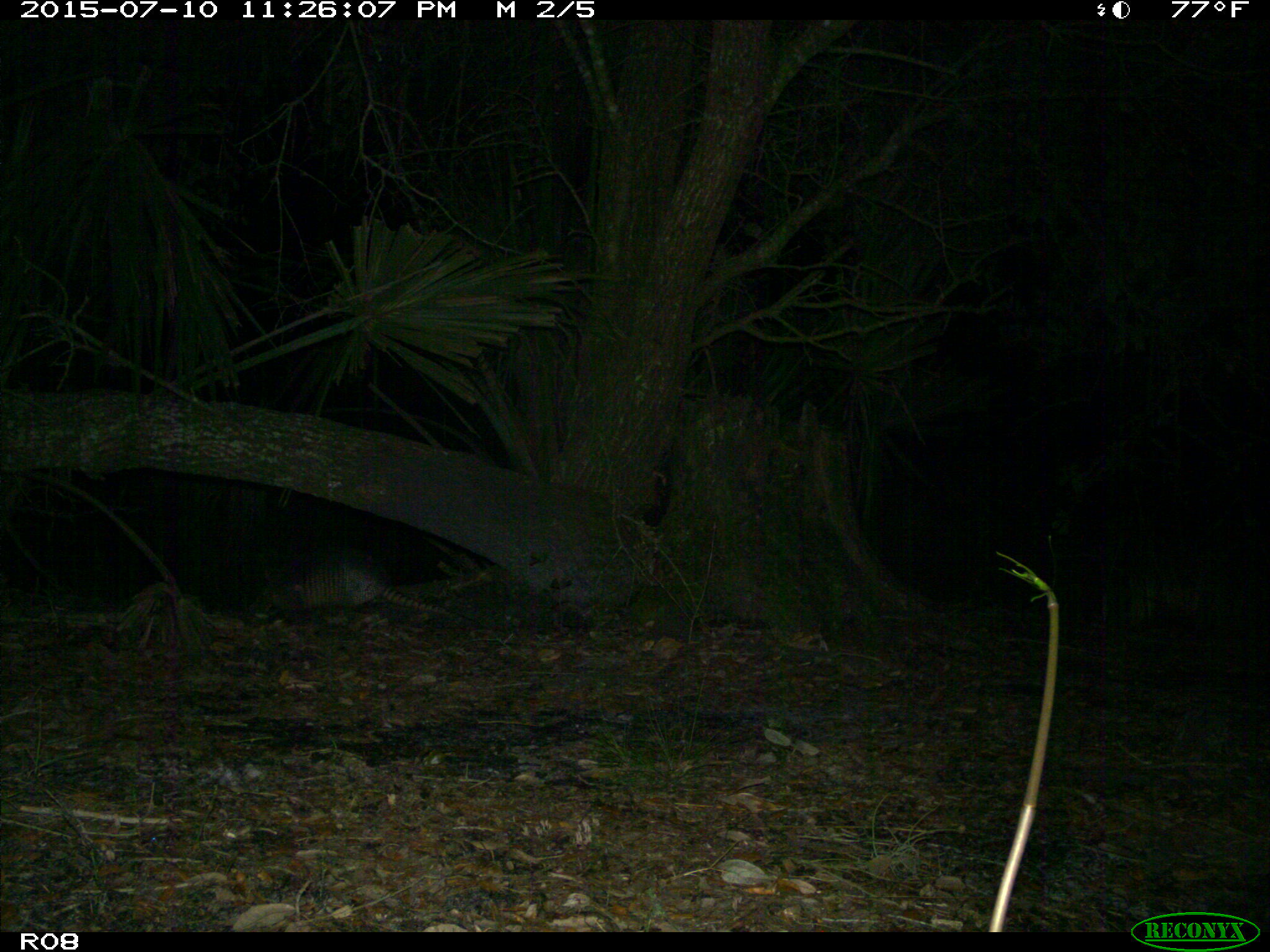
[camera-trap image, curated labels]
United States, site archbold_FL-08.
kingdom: Animalia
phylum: Chordata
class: Mammalia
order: Cingulata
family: Dasypodidae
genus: Dasypus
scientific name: Dasypus novemcinctus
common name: nine-banded armadillo